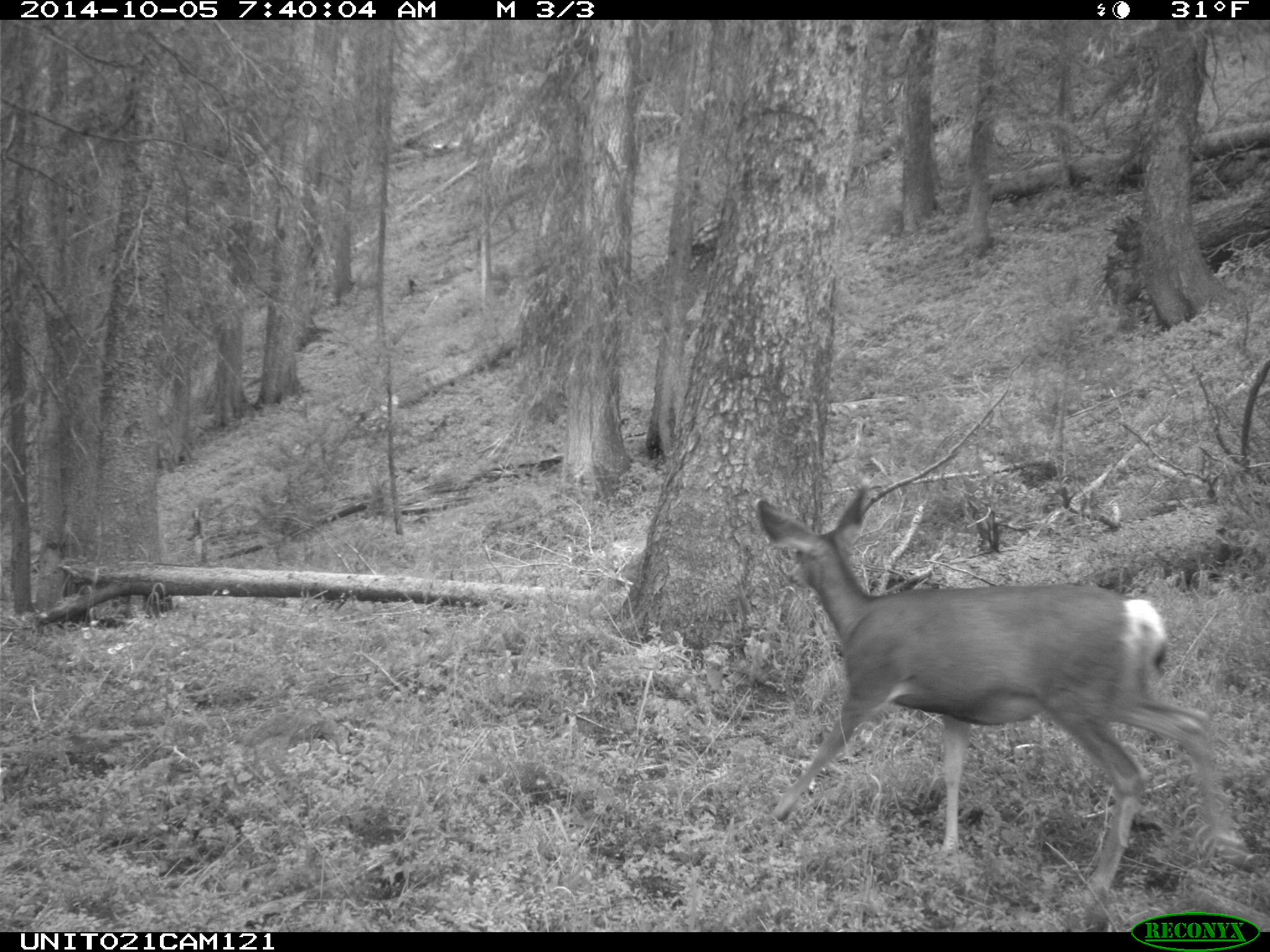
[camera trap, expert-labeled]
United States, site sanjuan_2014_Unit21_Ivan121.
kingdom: Animalia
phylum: Chordata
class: Mammalia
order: Artiodactyla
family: Cervidae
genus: Odocoileus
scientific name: Odocoileus hemionus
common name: mule deer